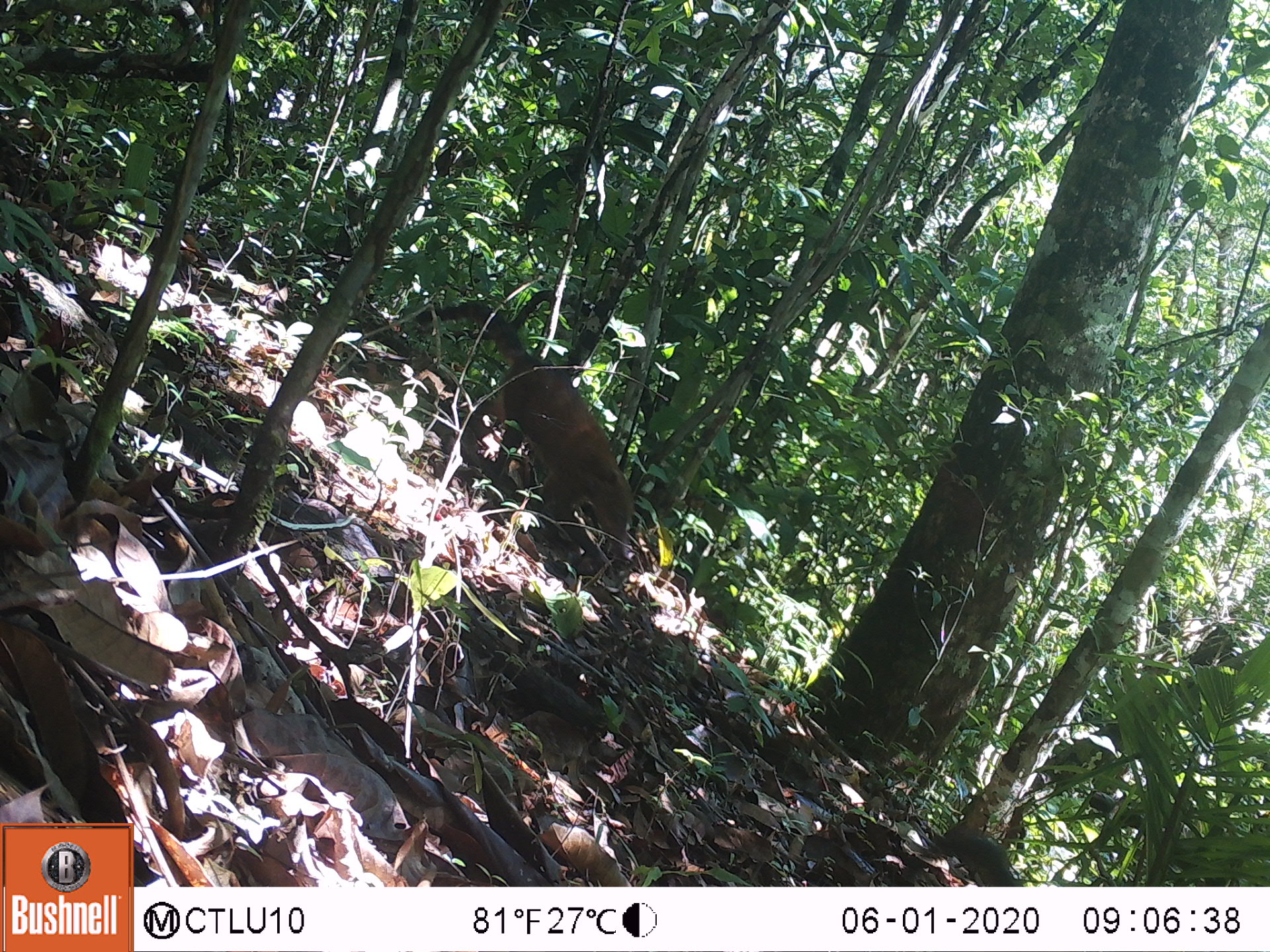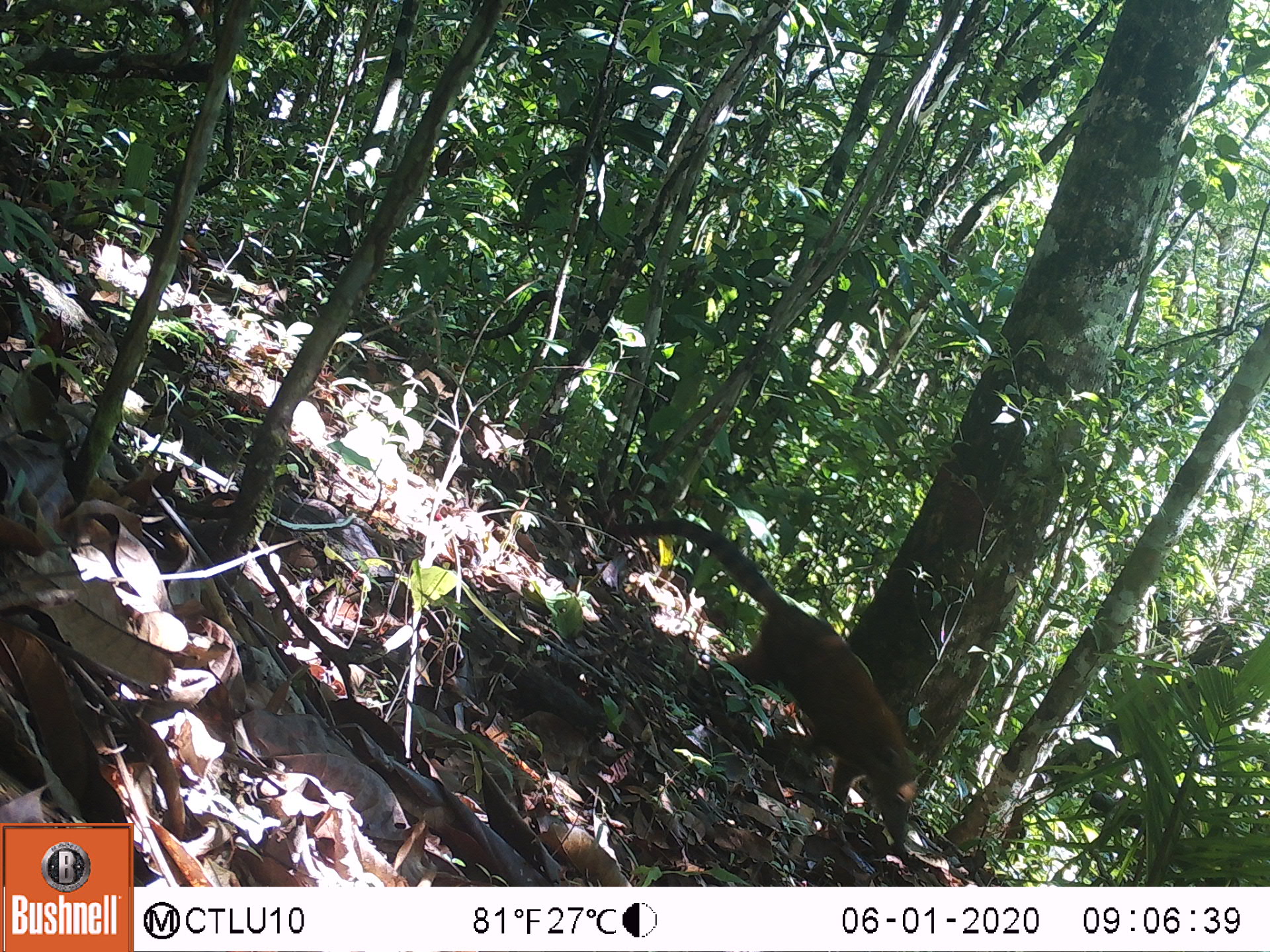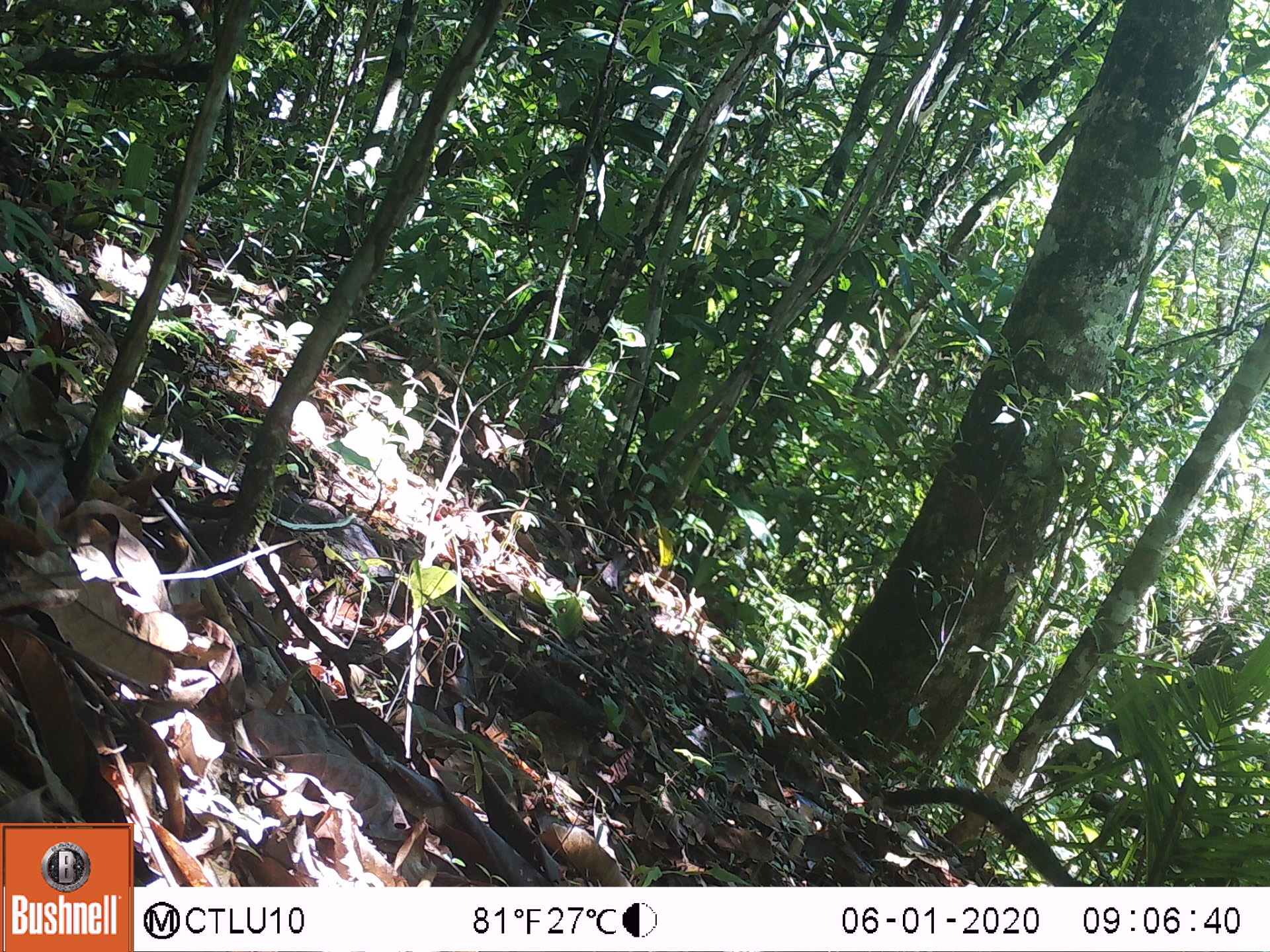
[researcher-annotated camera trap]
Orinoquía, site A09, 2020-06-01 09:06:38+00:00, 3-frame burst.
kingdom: Animalia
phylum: Chordata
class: Mammalia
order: Carnivora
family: Procyonidae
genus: Nasua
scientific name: Nasua nasua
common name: south american coati